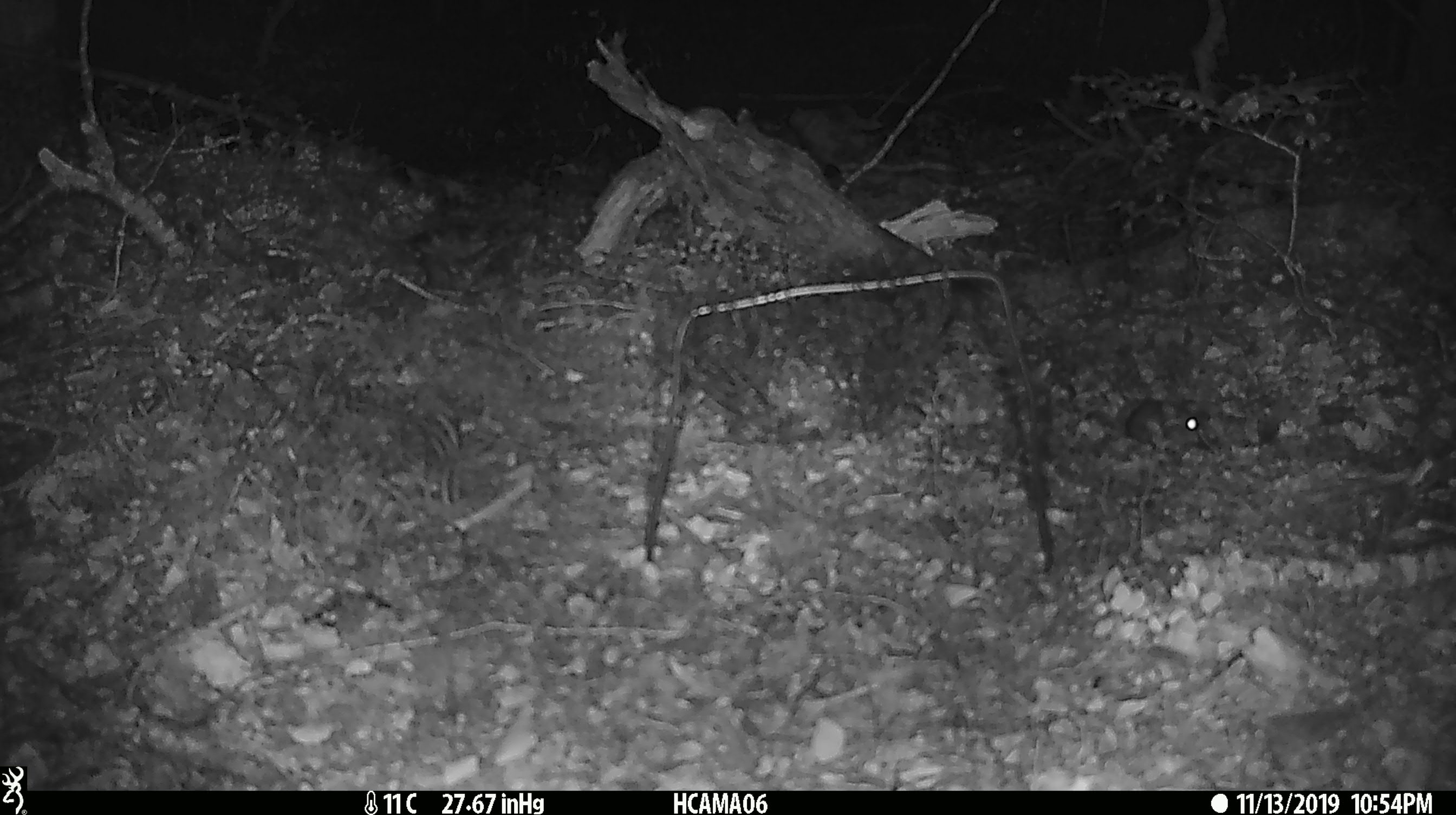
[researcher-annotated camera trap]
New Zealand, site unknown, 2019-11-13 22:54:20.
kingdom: Animalia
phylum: Chordata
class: Mammalia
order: Rodentia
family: Muridae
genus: Mus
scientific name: Mus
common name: mouse